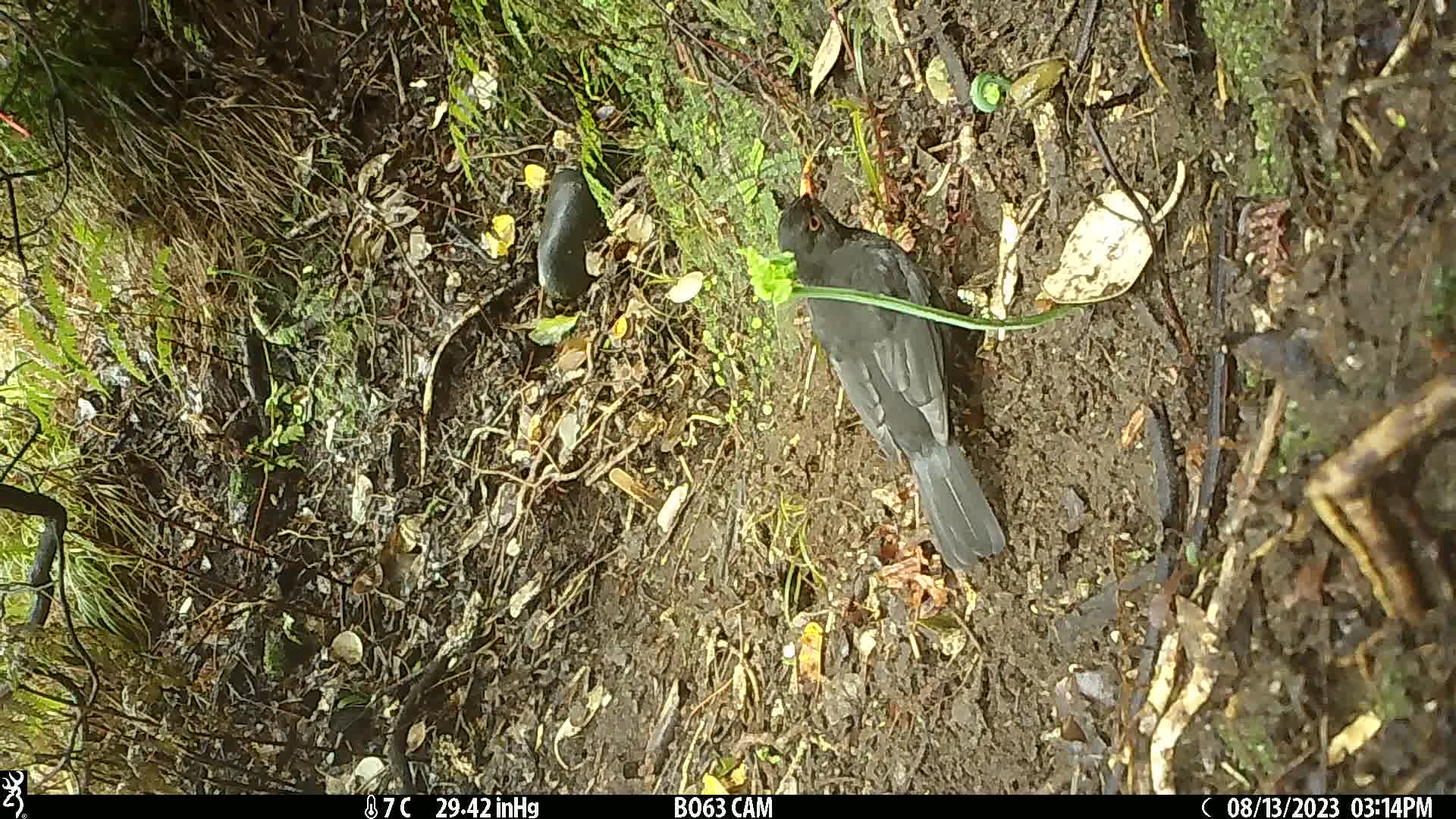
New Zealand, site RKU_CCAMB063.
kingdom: Animalia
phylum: Chordata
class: Aves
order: Passeriformes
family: Turdidae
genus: Turdus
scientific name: Turdus merula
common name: eurasian blackbird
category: blackbird